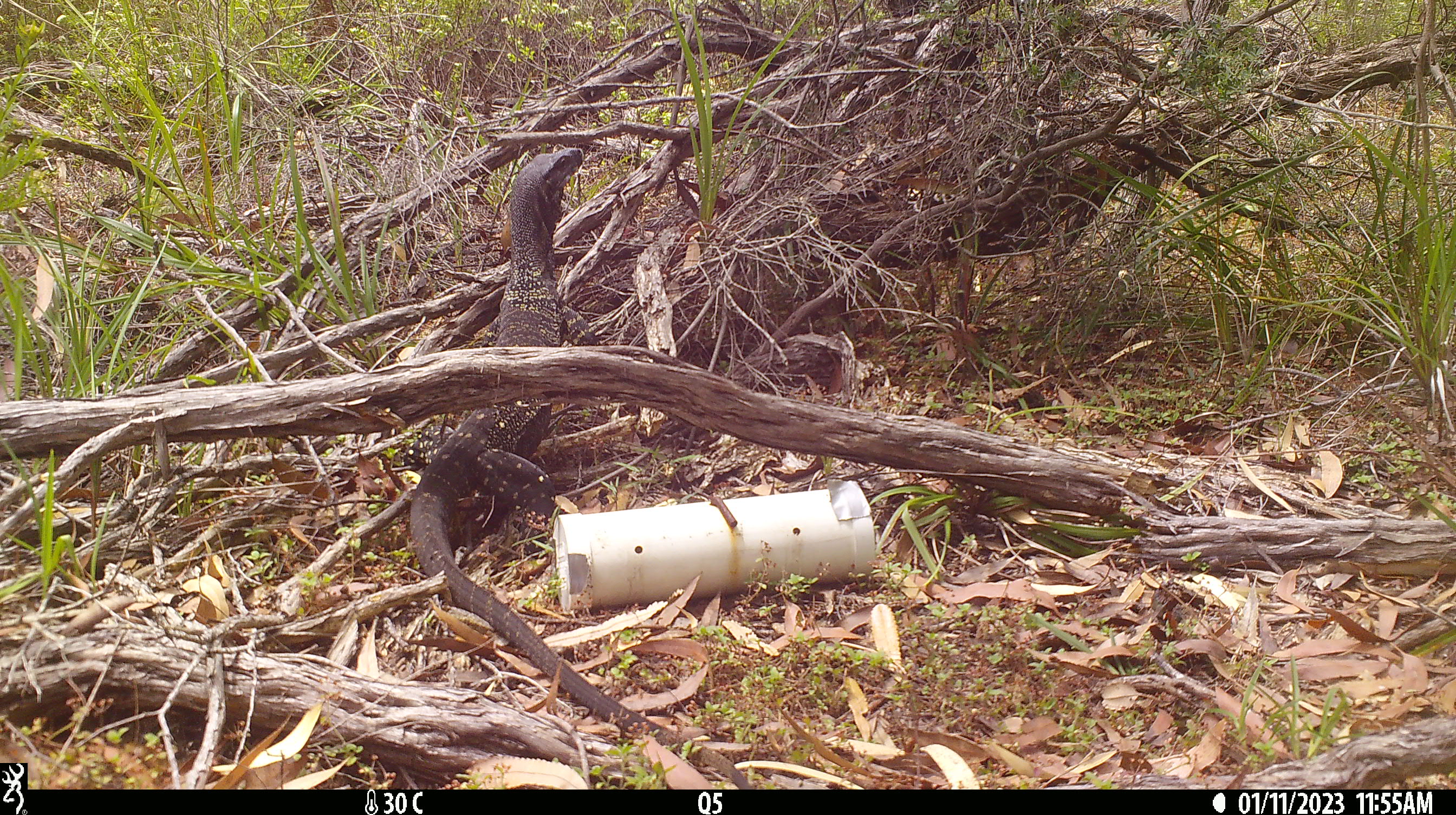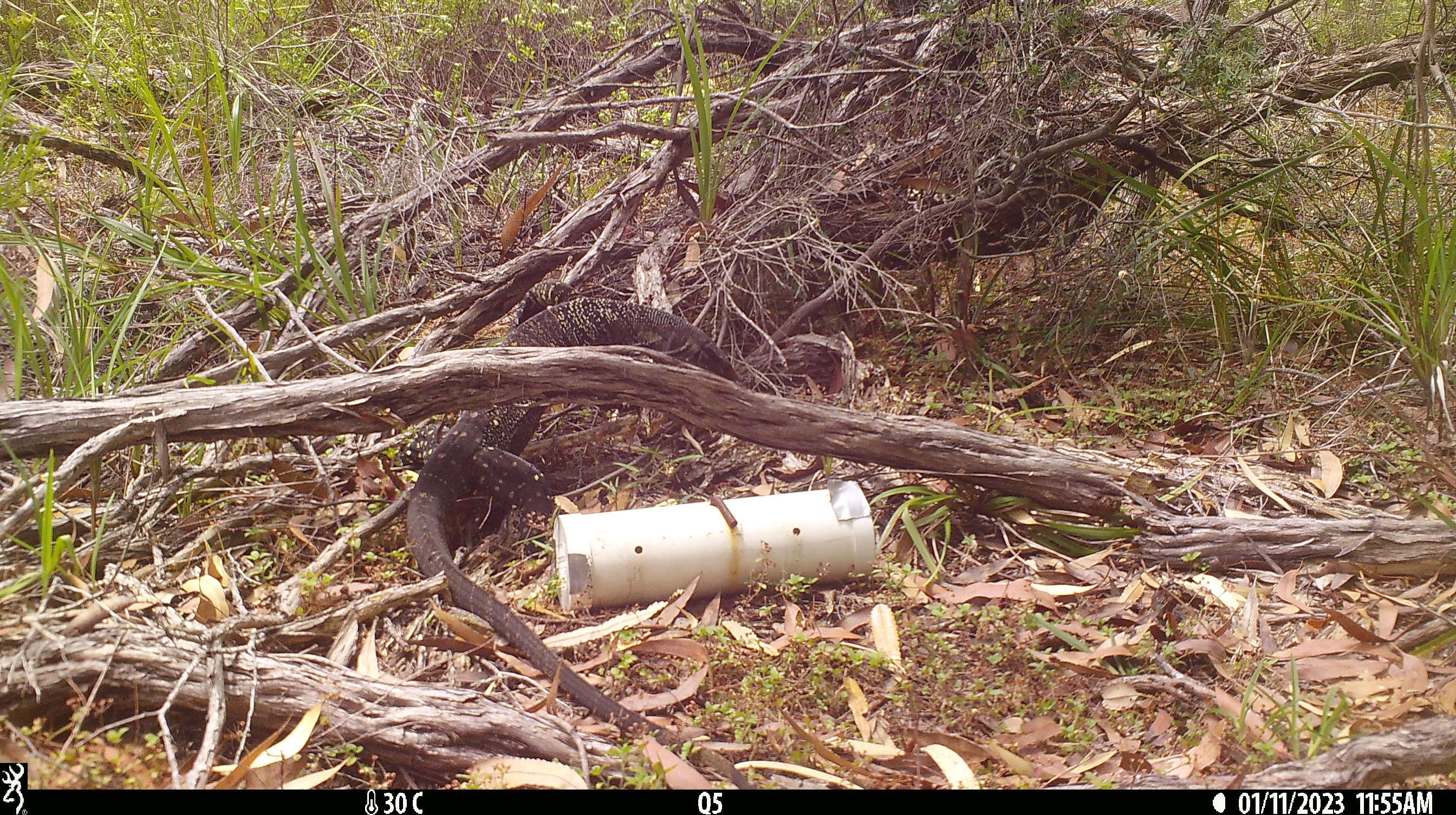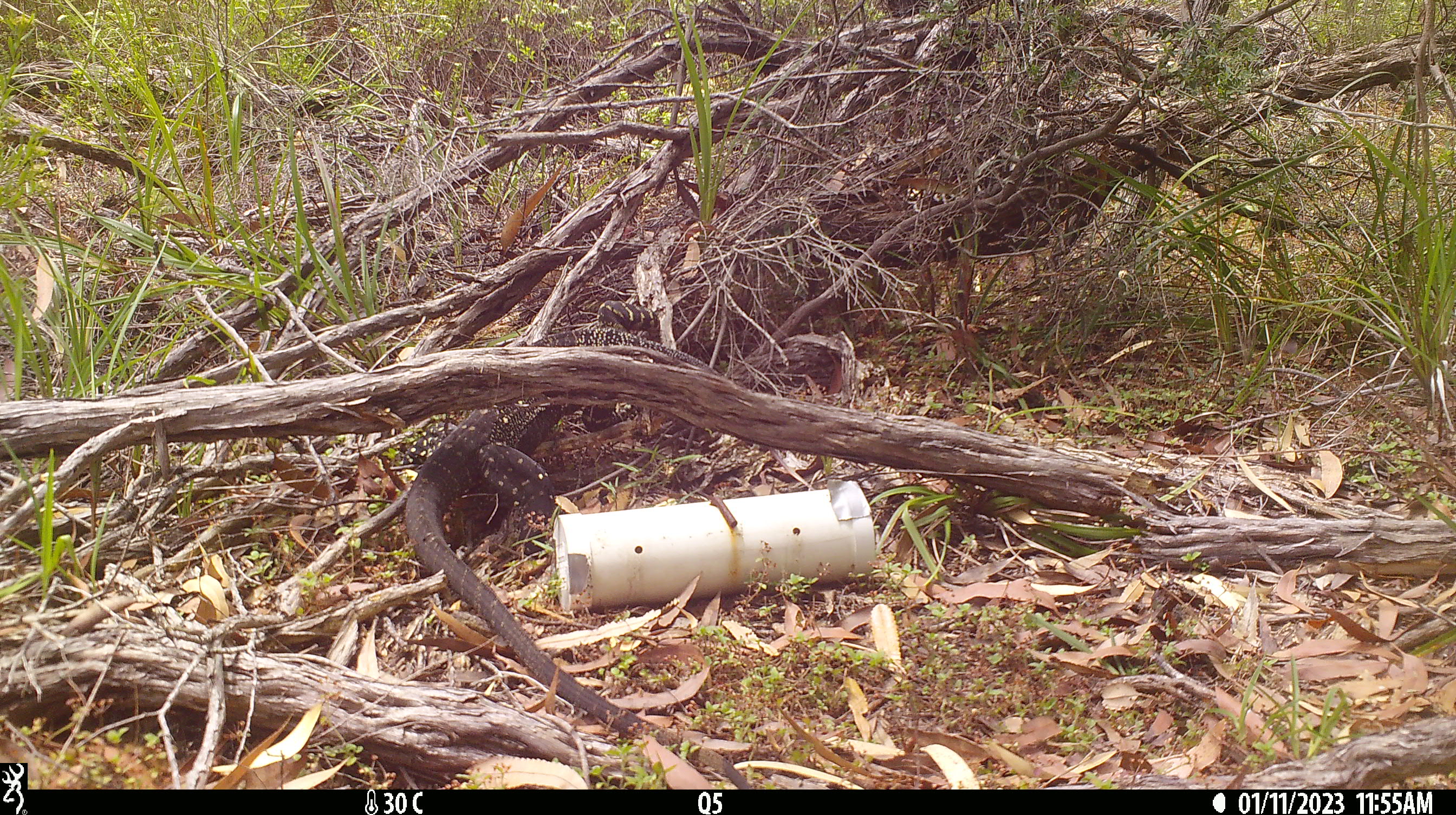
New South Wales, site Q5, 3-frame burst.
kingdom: Animalia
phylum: Chordata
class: Reptilia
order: Squamata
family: Varanidae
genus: Varanus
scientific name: Varanus varius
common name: lace monitor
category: goanna